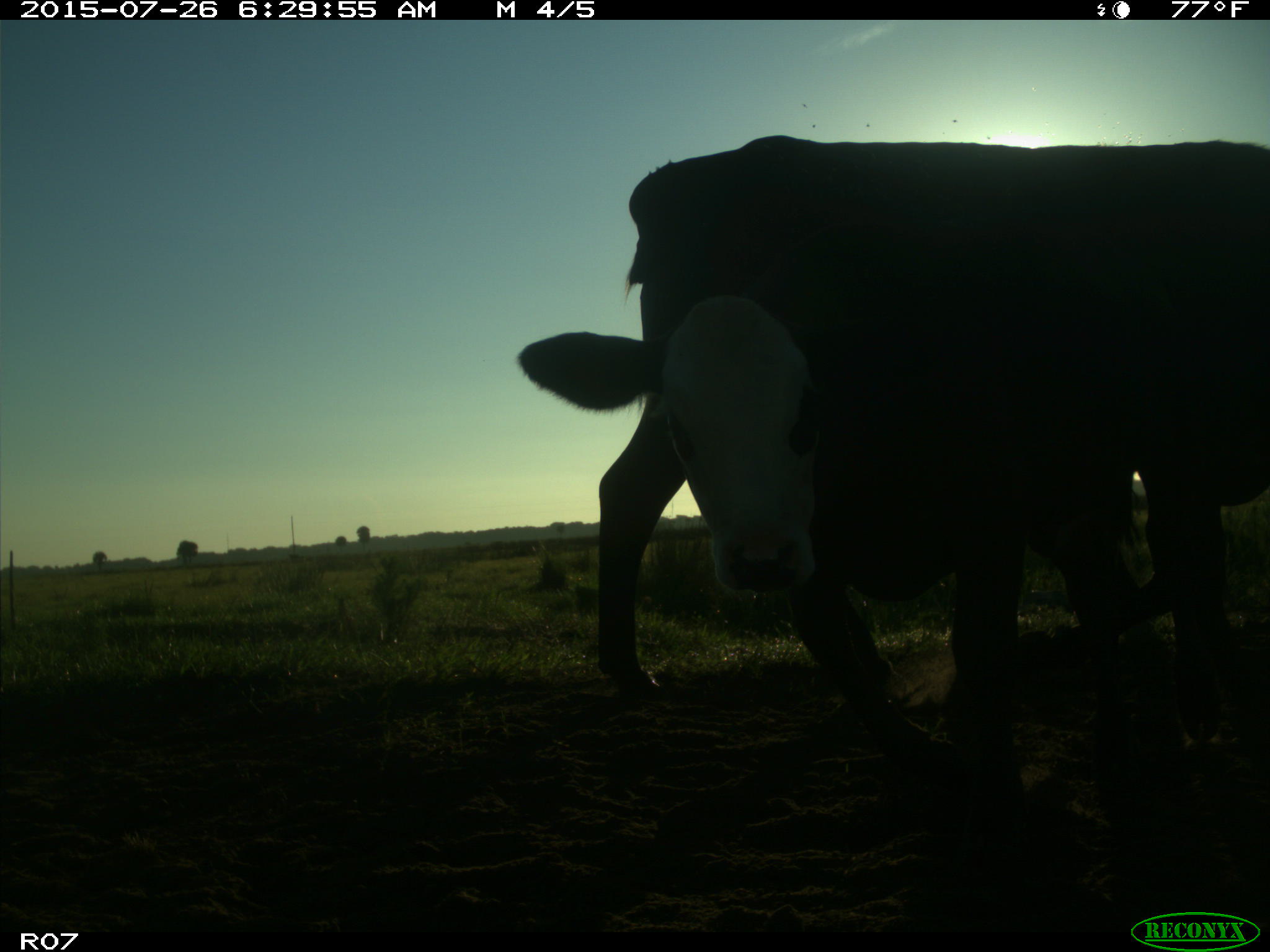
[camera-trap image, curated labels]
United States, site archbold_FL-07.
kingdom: Animalia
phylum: Chordata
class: Mammalia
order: Artiodactyla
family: Bovidae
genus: Bos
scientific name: Bos taurus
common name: domestic cow